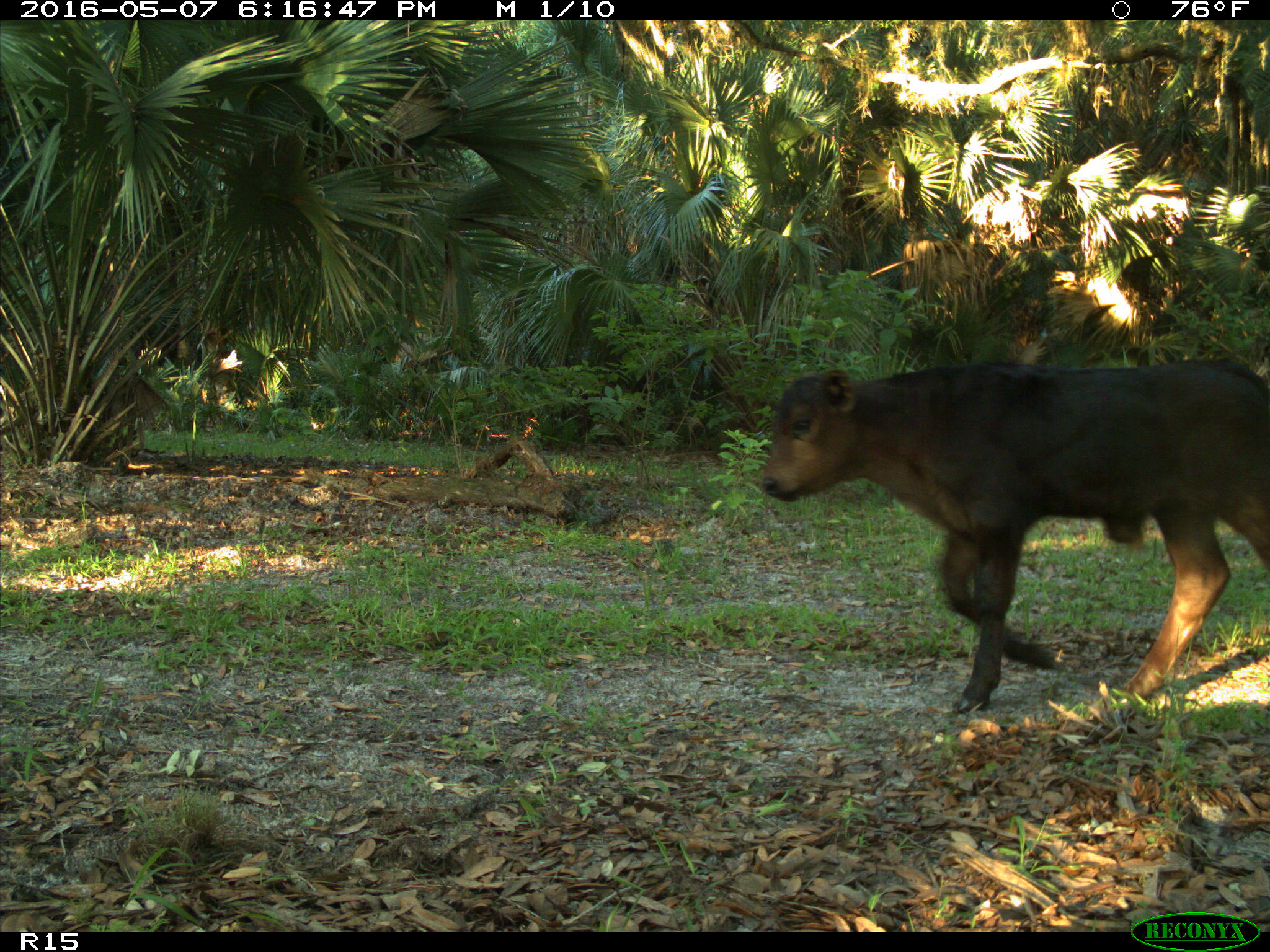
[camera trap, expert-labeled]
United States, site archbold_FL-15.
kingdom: Animalia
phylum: Chordata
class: Mammalia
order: Artiodactyla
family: Bovidae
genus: Bos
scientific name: Bos taurus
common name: domestic cow